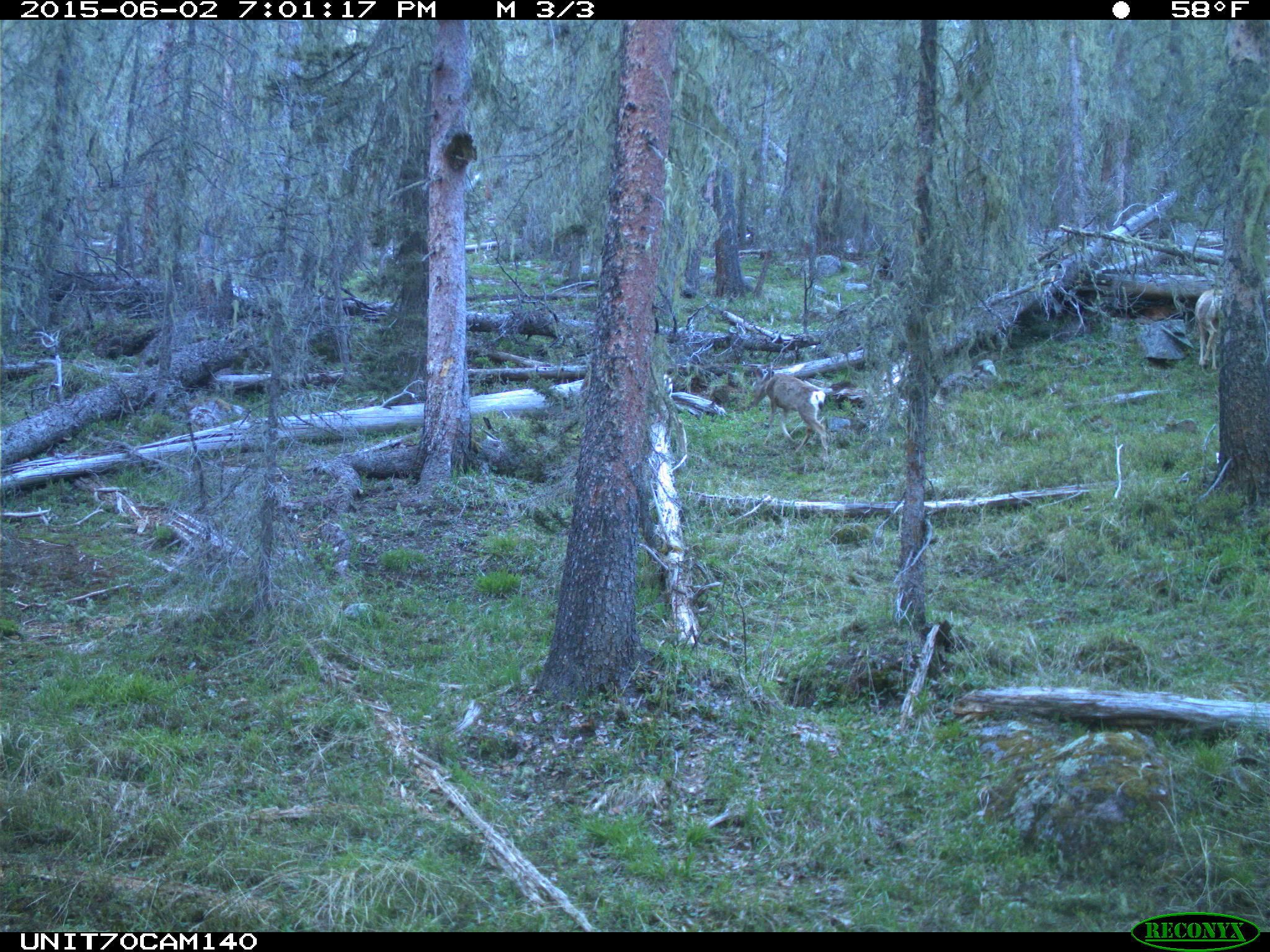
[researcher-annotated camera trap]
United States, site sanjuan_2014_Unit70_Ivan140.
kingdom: Animalia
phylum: Chordata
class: Mammalia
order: Artiodactyla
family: Cervidae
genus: Odocoileus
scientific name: Odocoileus hemionus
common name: mule deer